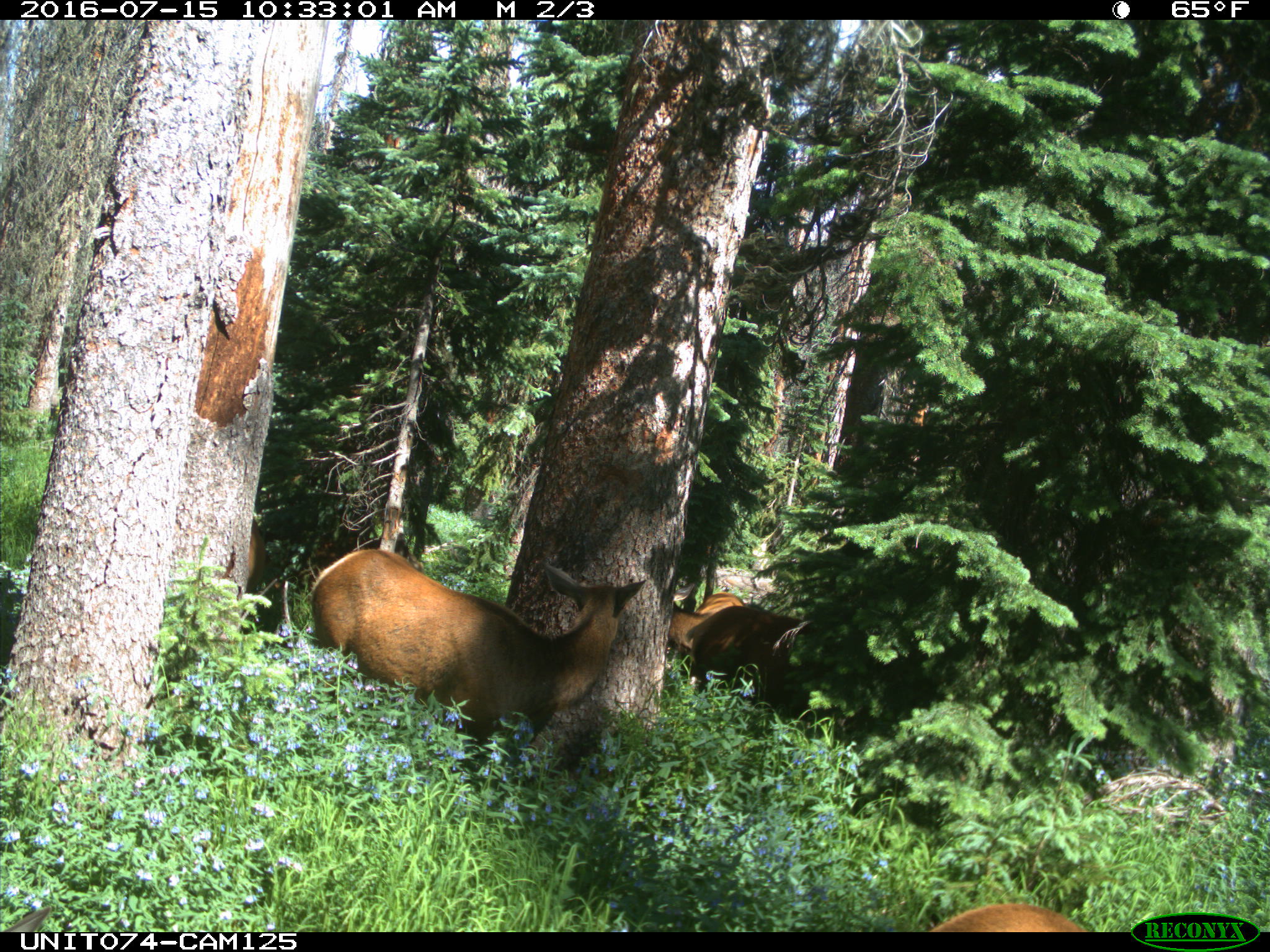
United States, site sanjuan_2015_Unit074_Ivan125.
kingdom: Animalia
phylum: Chordata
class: Mammalia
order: Artiodactyla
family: Cervidae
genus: Cervus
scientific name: Cervus elaphus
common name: red deer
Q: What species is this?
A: Cervus elaphus (red deer).